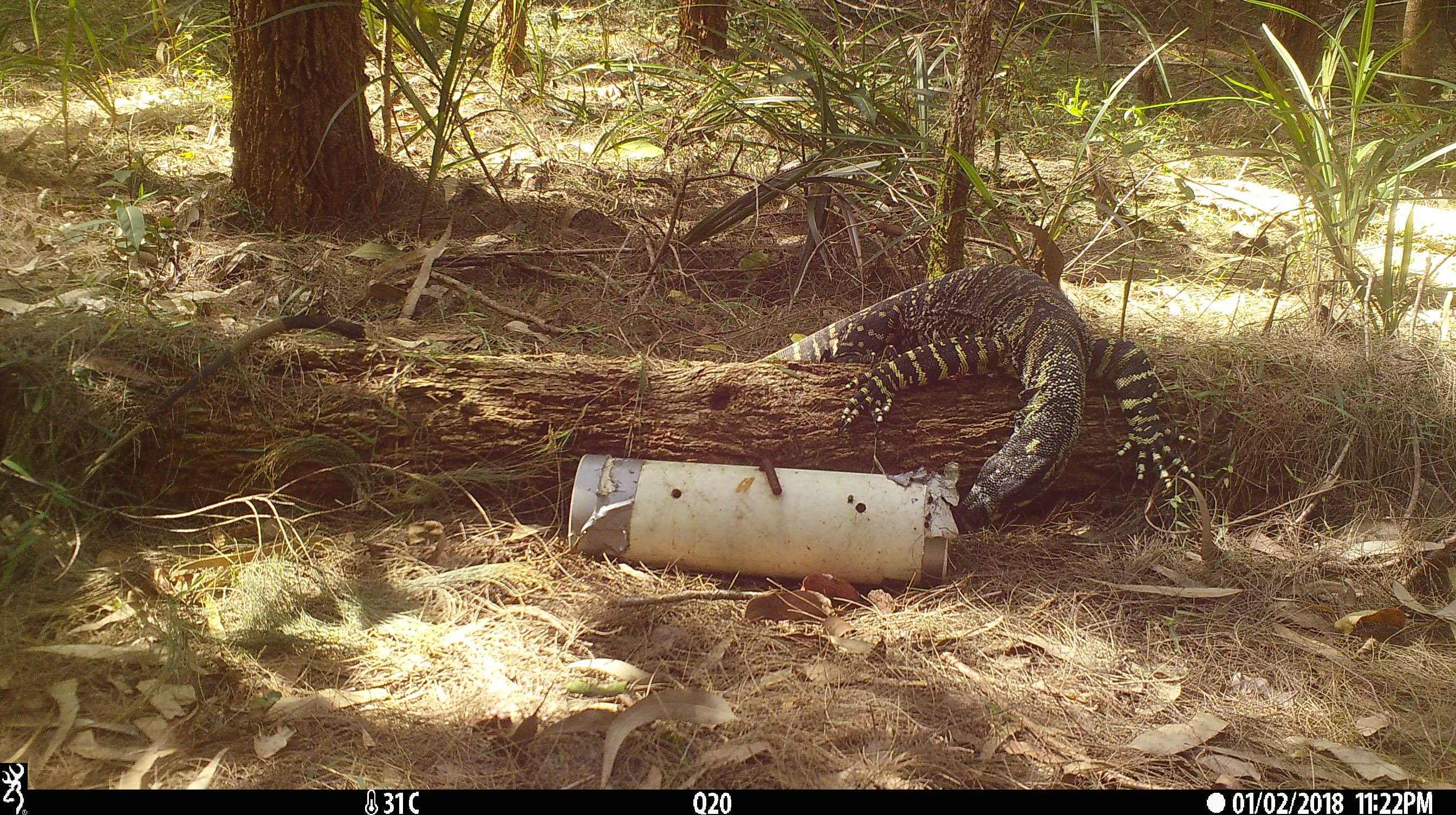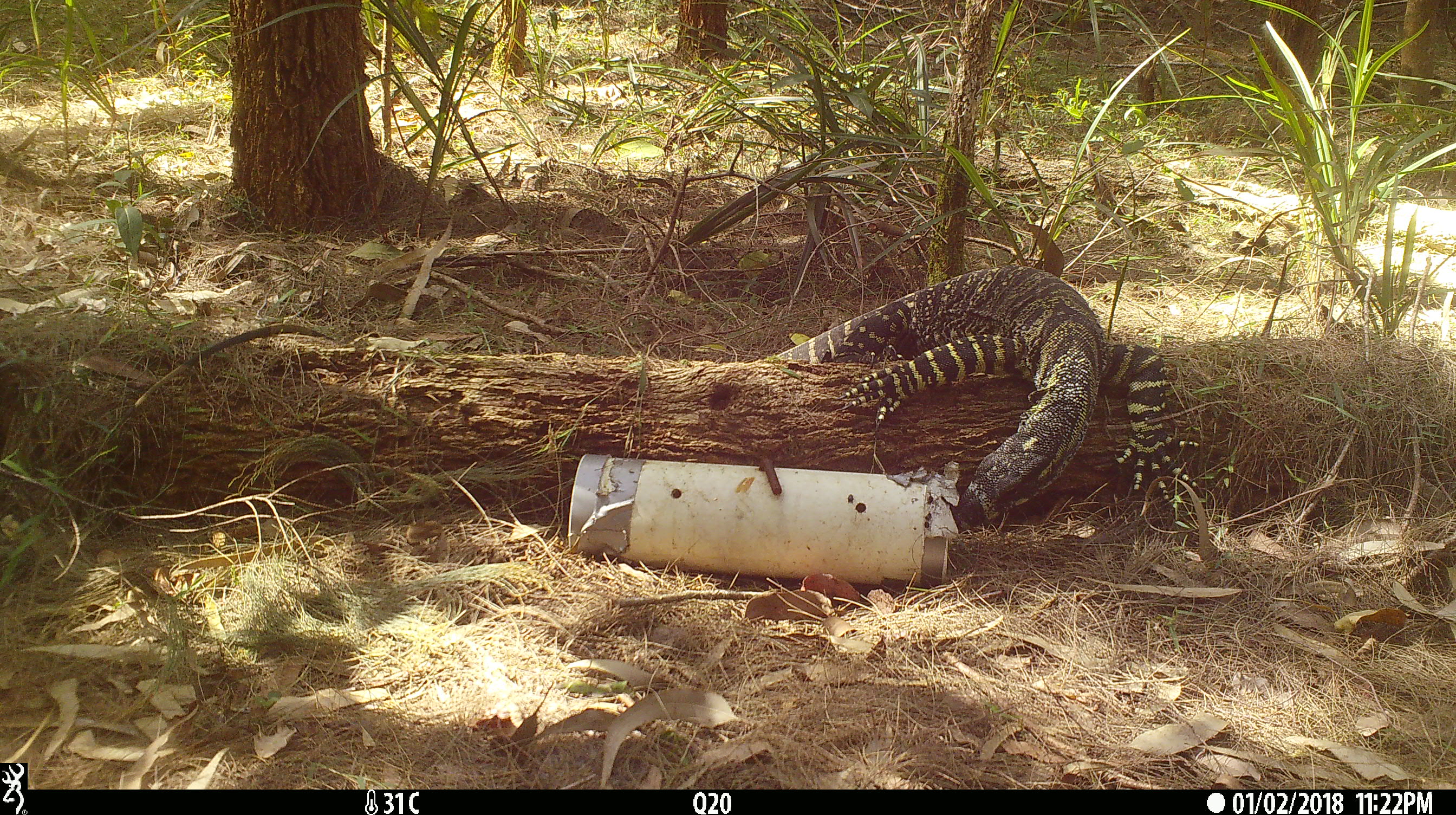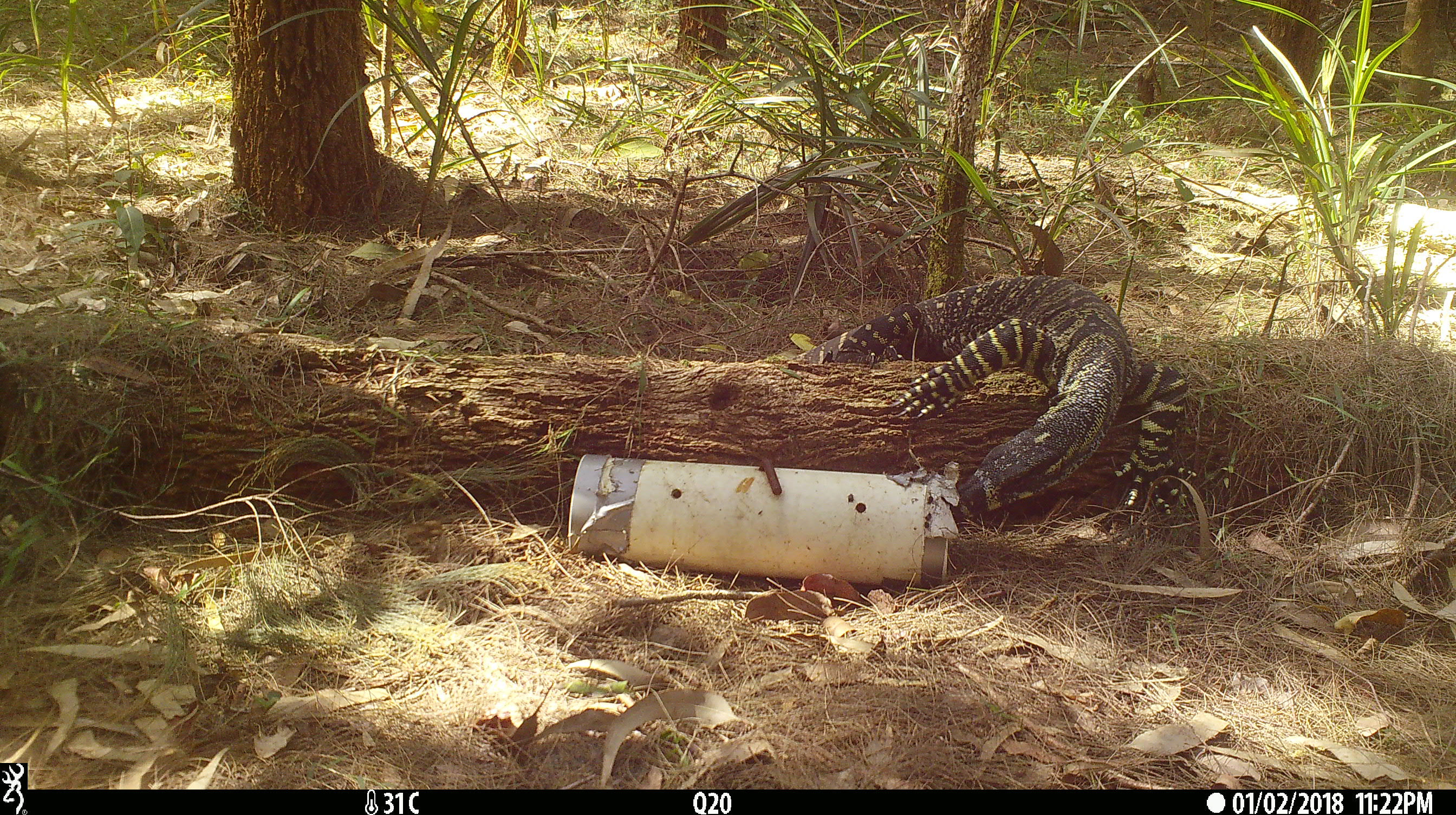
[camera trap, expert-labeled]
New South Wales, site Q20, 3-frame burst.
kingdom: Animalia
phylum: Chordata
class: Reptilia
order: Squamata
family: Varanidae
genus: Varanus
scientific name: Varanus varius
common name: lace monitor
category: goanna